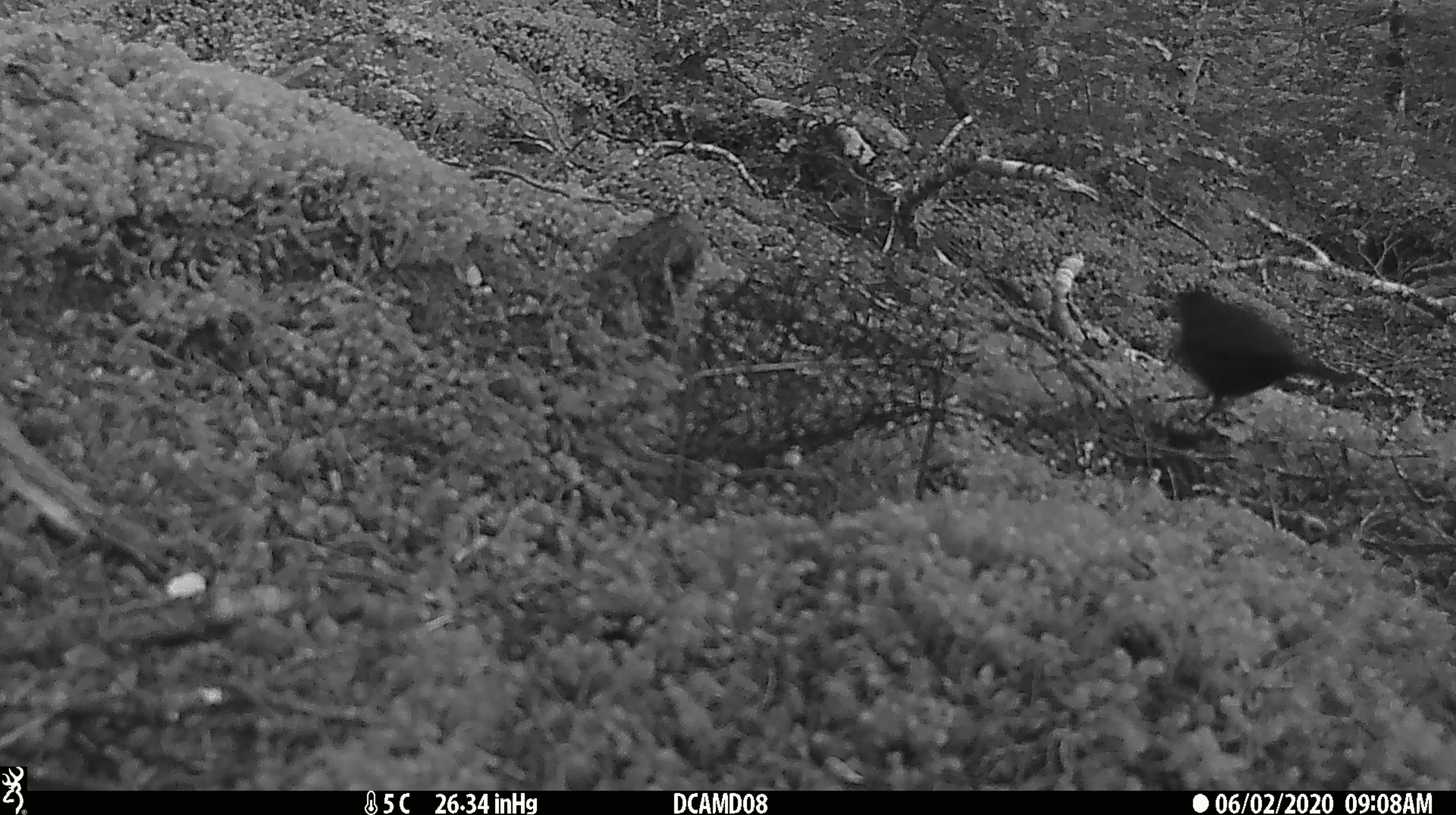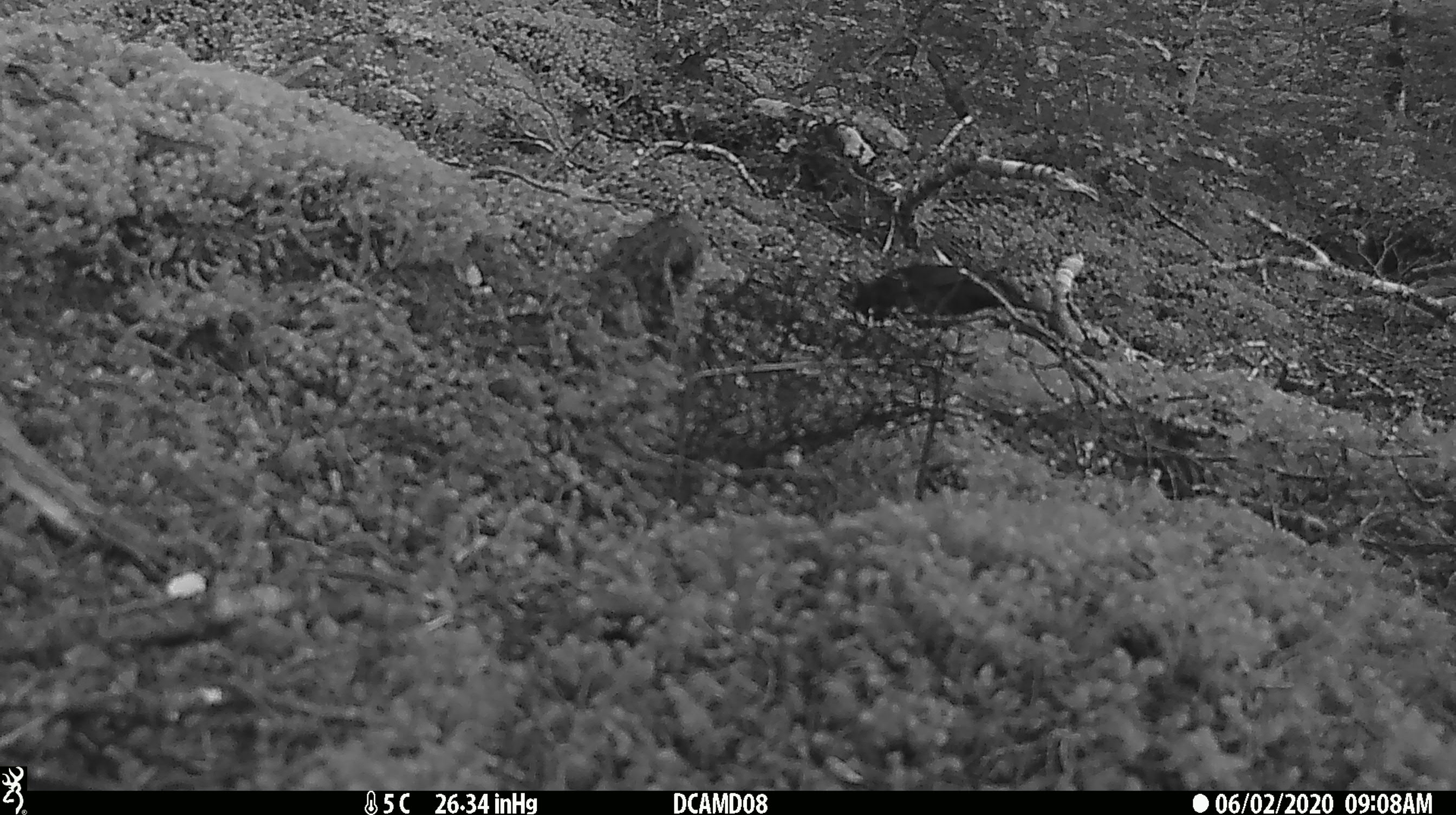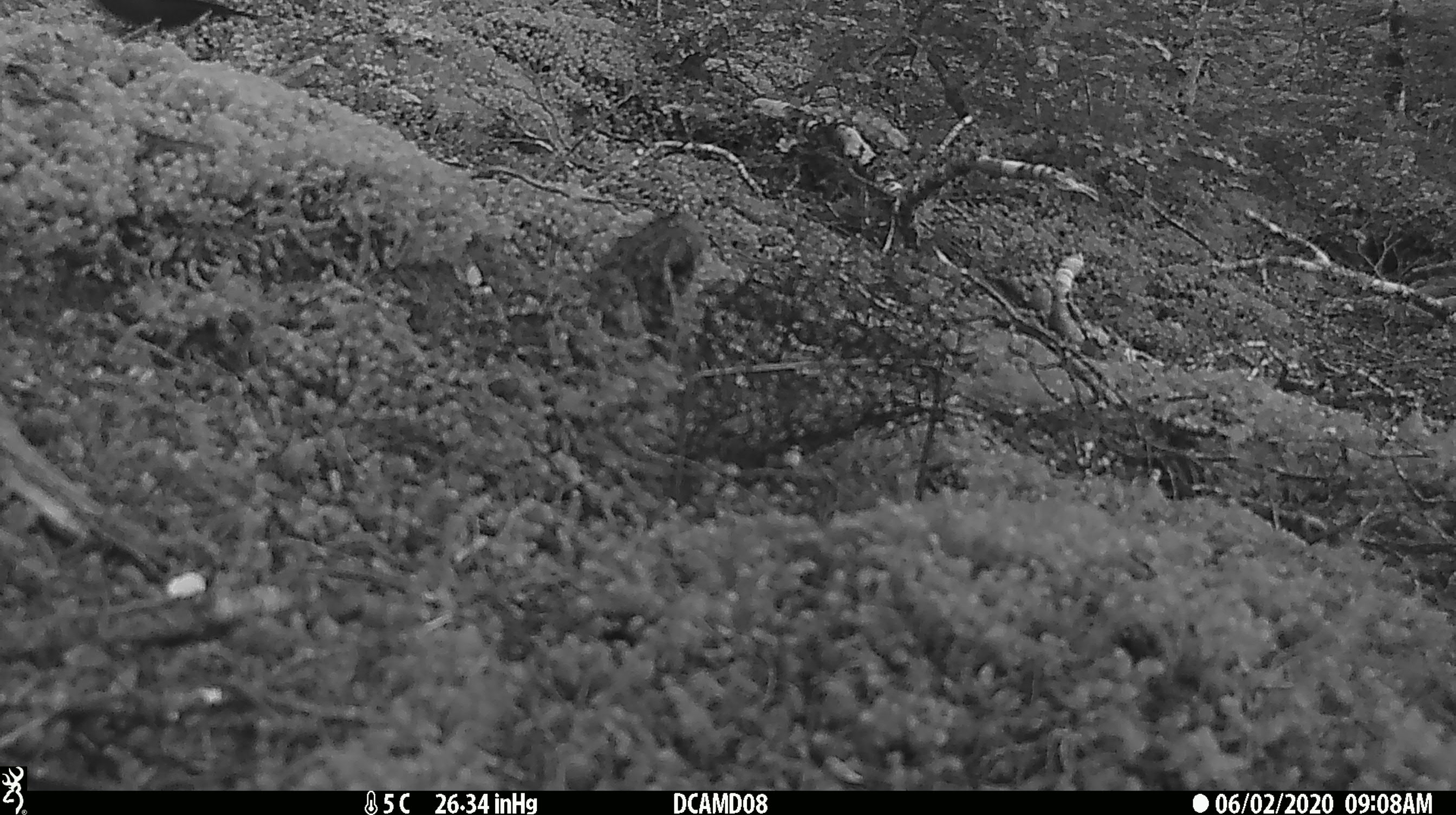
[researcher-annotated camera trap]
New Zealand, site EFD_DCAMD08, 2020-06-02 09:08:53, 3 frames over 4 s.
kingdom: Animalia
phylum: Chordata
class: Aves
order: Passeriformes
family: Turdidae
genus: Turdus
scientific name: Turdus merula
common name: eurasian blackbird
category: blackbird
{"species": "blackbird (eurasian blackbird) (Turdus merula)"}